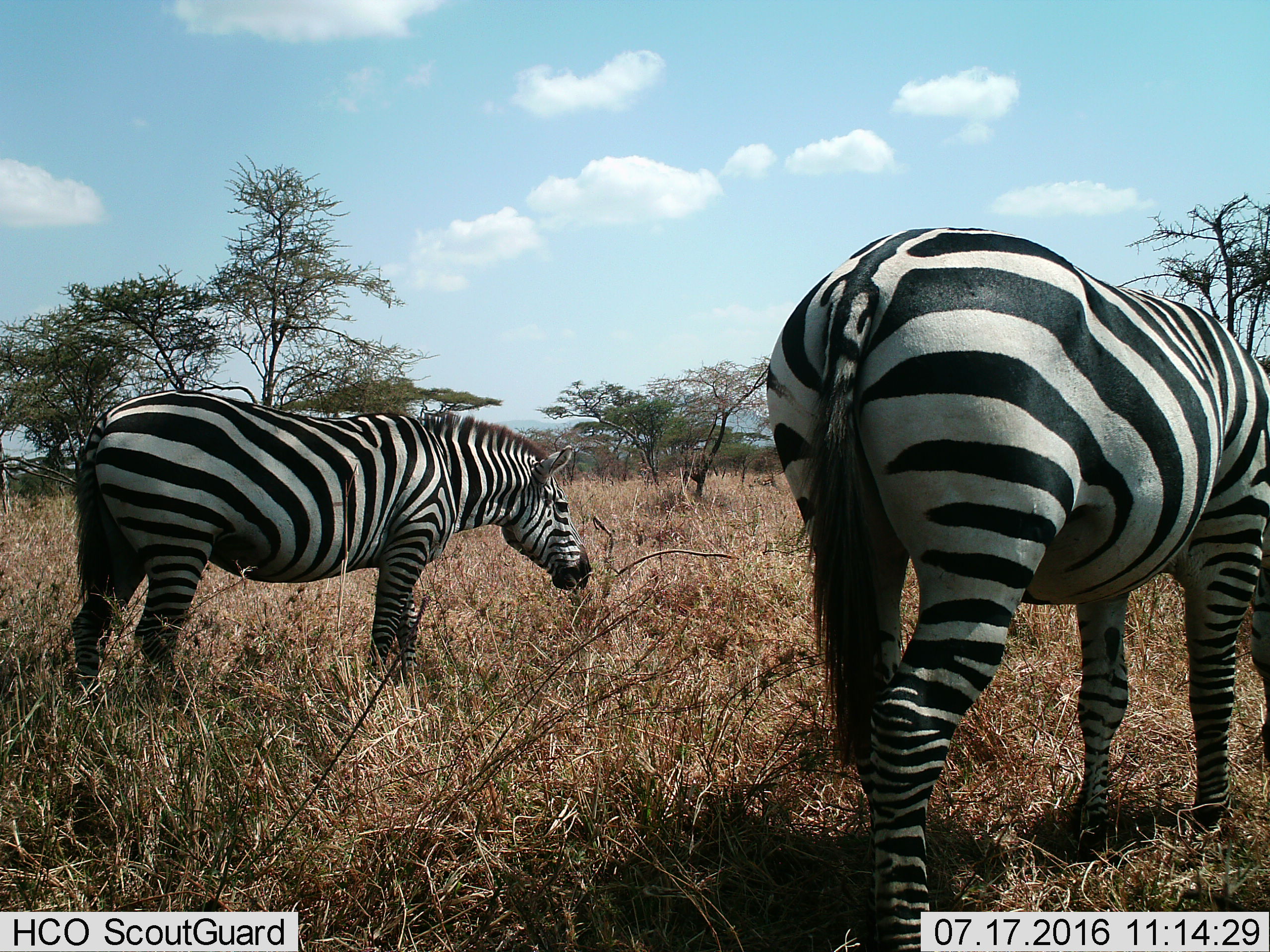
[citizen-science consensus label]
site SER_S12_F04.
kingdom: Animalia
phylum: Chordata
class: Mammalia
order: Perissodactyla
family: Equidae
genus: Equus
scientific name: Equus quagga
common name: plains zebra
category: zebraplains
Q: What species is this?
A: Zebraplains (plains zebra) (Equus quagga).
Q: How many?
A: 2.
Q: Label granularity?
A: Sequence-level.